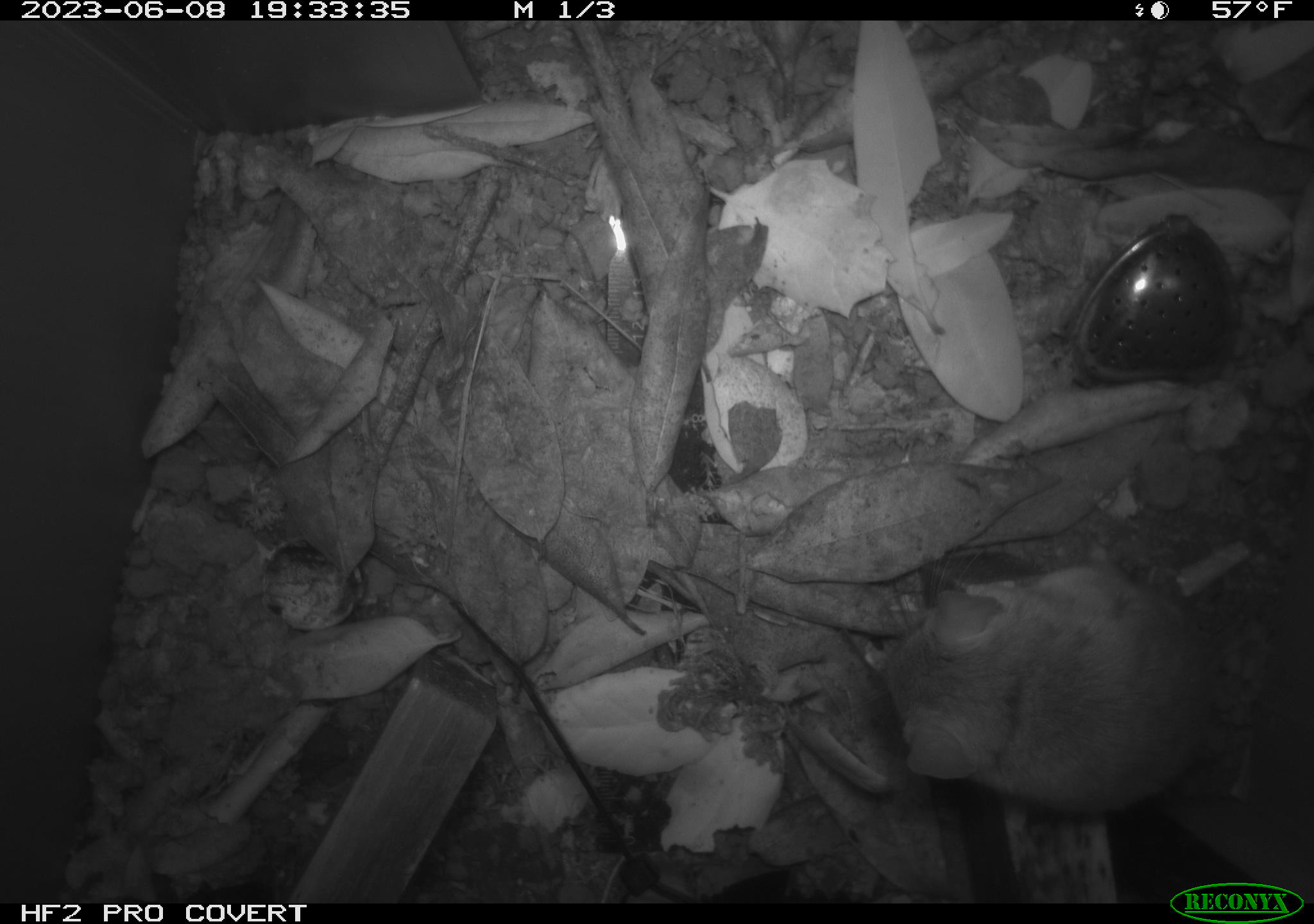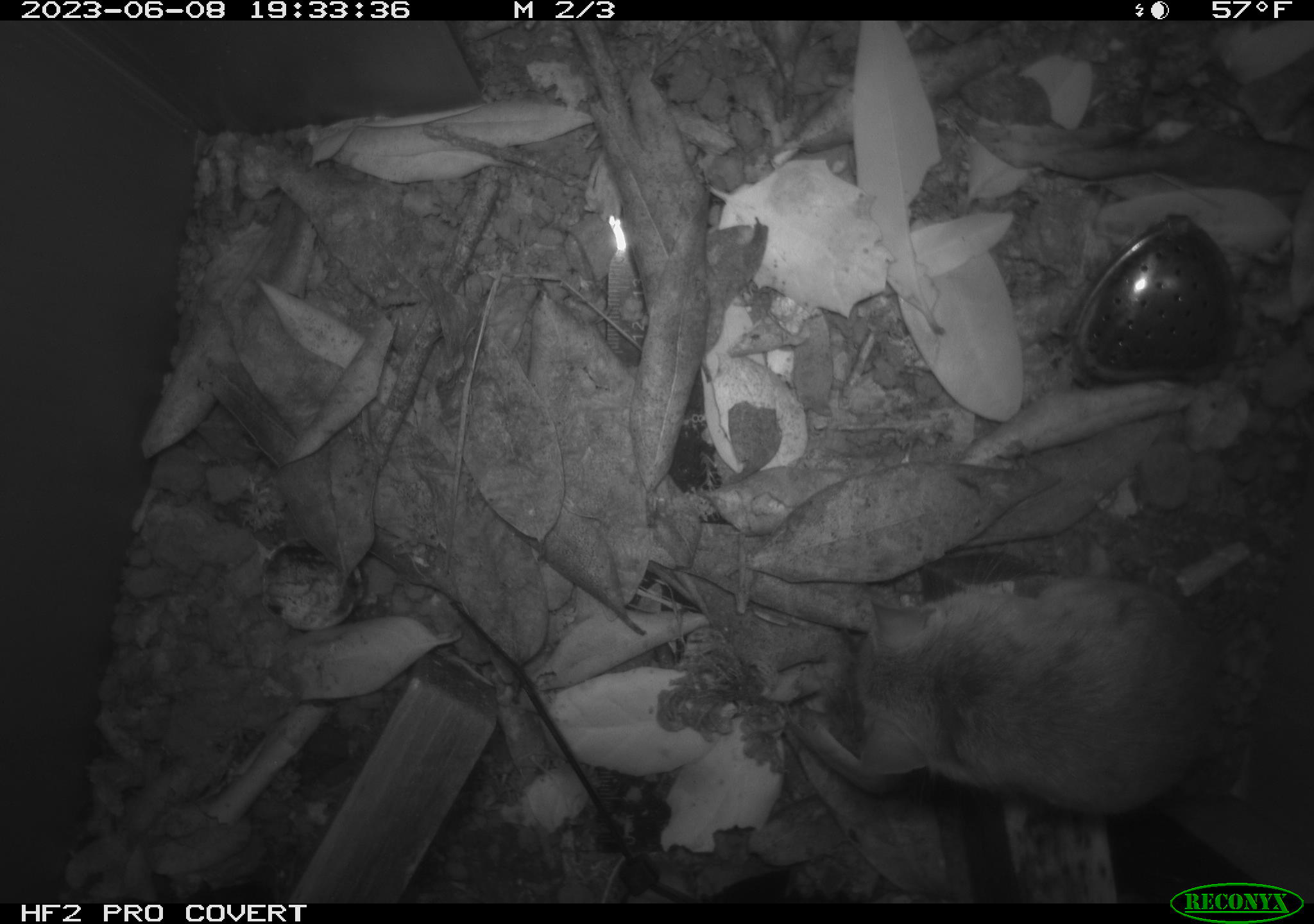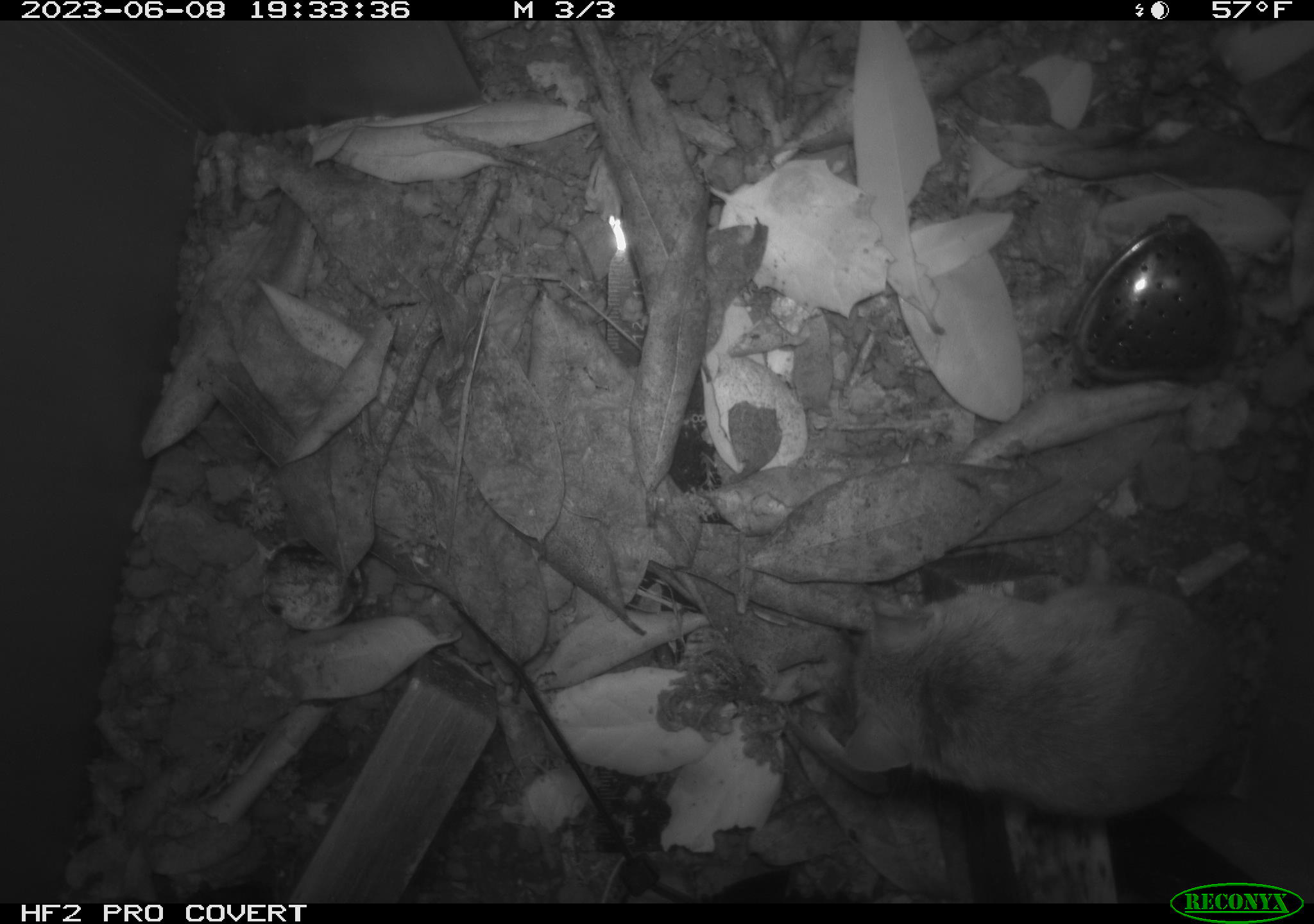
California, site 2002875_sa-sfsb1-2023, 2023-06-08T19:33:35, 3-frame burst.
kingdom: Animalia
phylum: Chordata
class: Mammalia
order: Rodentia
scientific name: Rodentia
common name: mouse species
Mouse species (Rodentia).